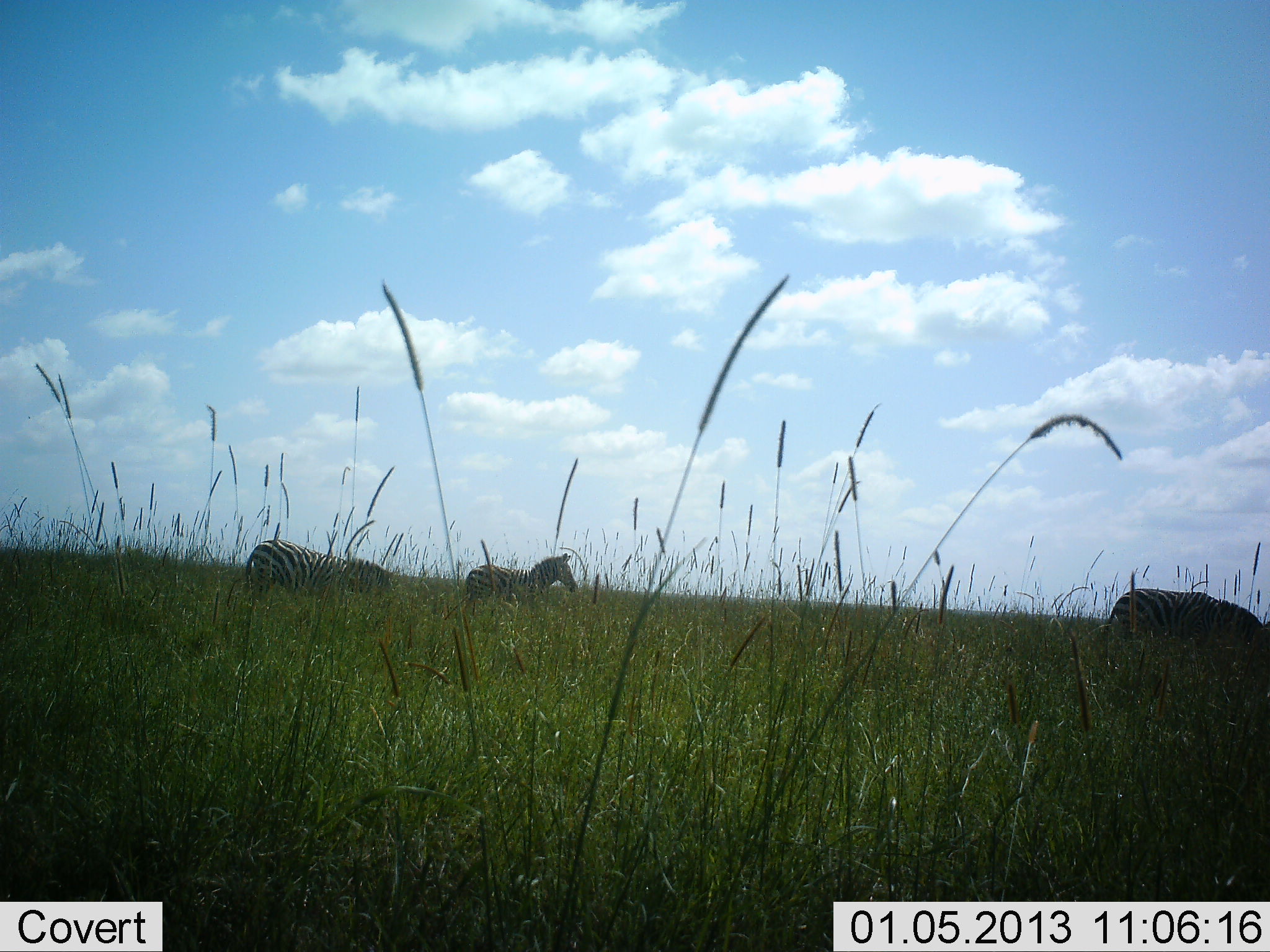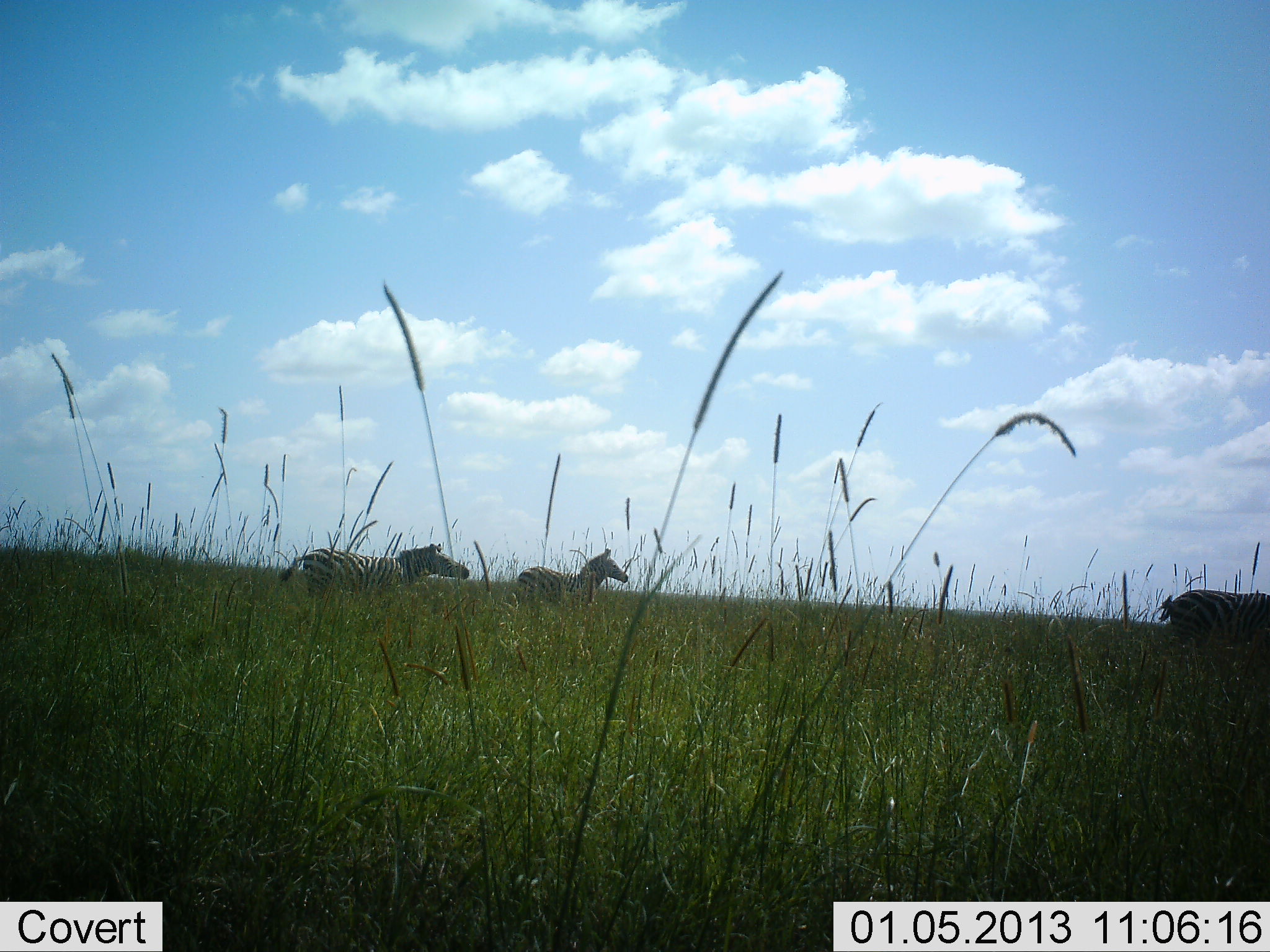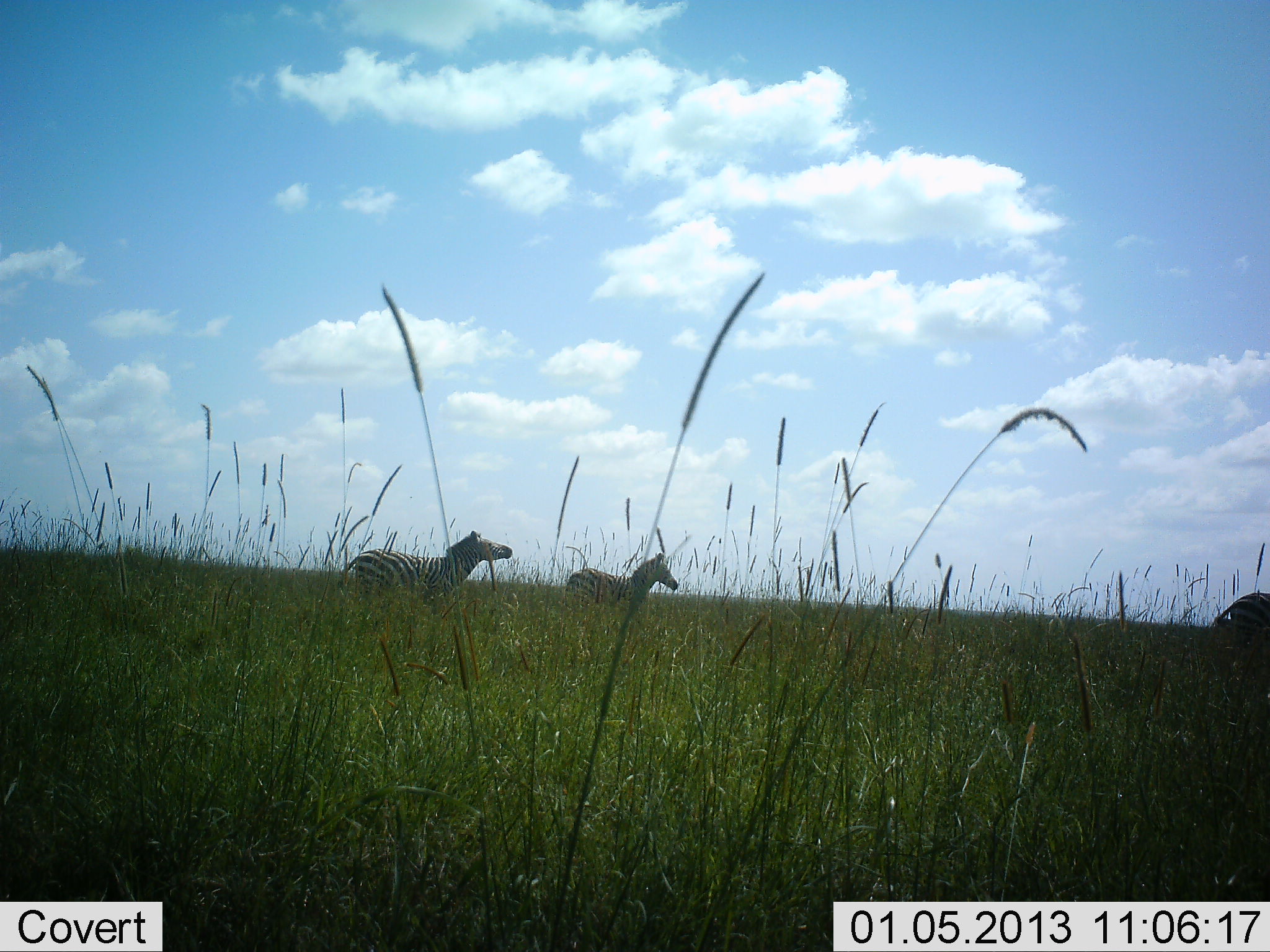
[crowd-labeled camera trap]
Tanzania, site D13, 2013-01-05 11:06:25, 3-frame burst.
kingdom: Animalia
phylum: Chordata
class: Mammalia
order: Perissodactyla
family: Equidae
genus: Equus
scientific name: Equus quagga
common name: plains zebra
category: zebra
Zebra (plains zebra) (Equus quagga), count 3. Behavior (volunteer vote fractions): standing 7%, resting 4%, moving 100%, interacting 0%. Young present (vote fraction): 4%. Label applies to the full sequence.